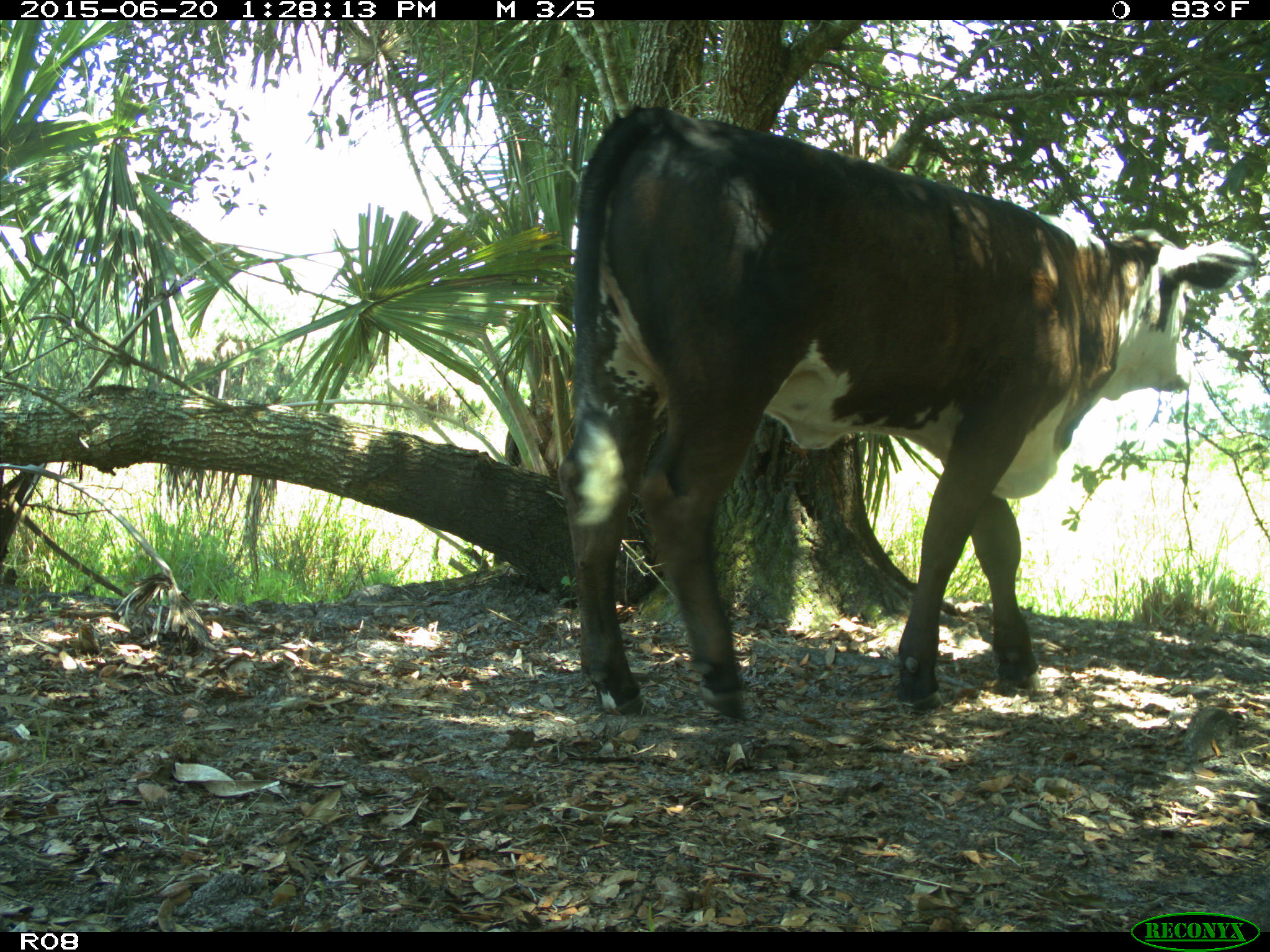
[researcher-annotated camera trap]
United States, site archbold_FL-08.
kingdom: Animalia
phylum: Chordata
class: Mammalia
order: Artiodactyla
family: Bovidae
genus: Bos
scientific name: Bos taurus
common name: domestic cow